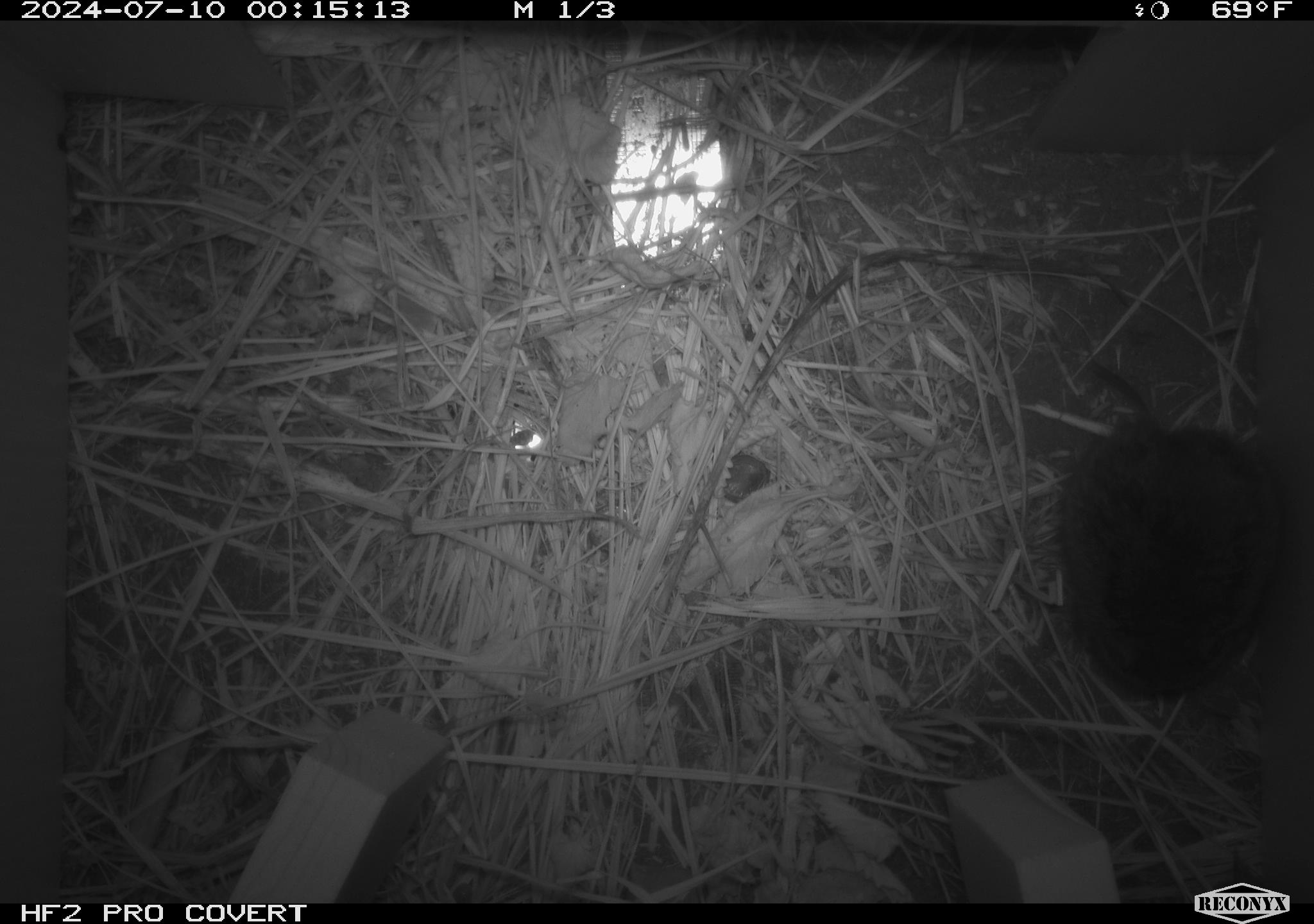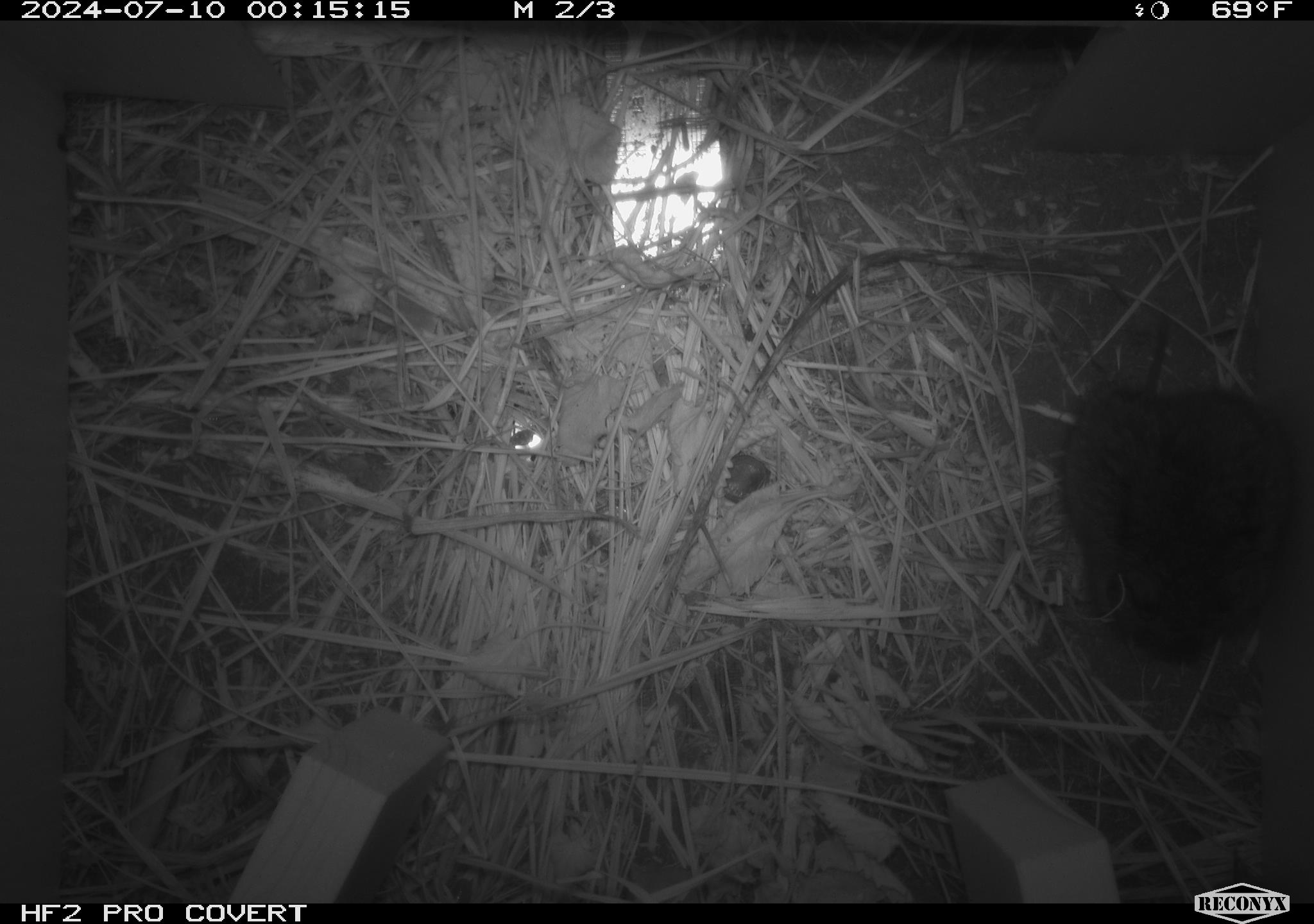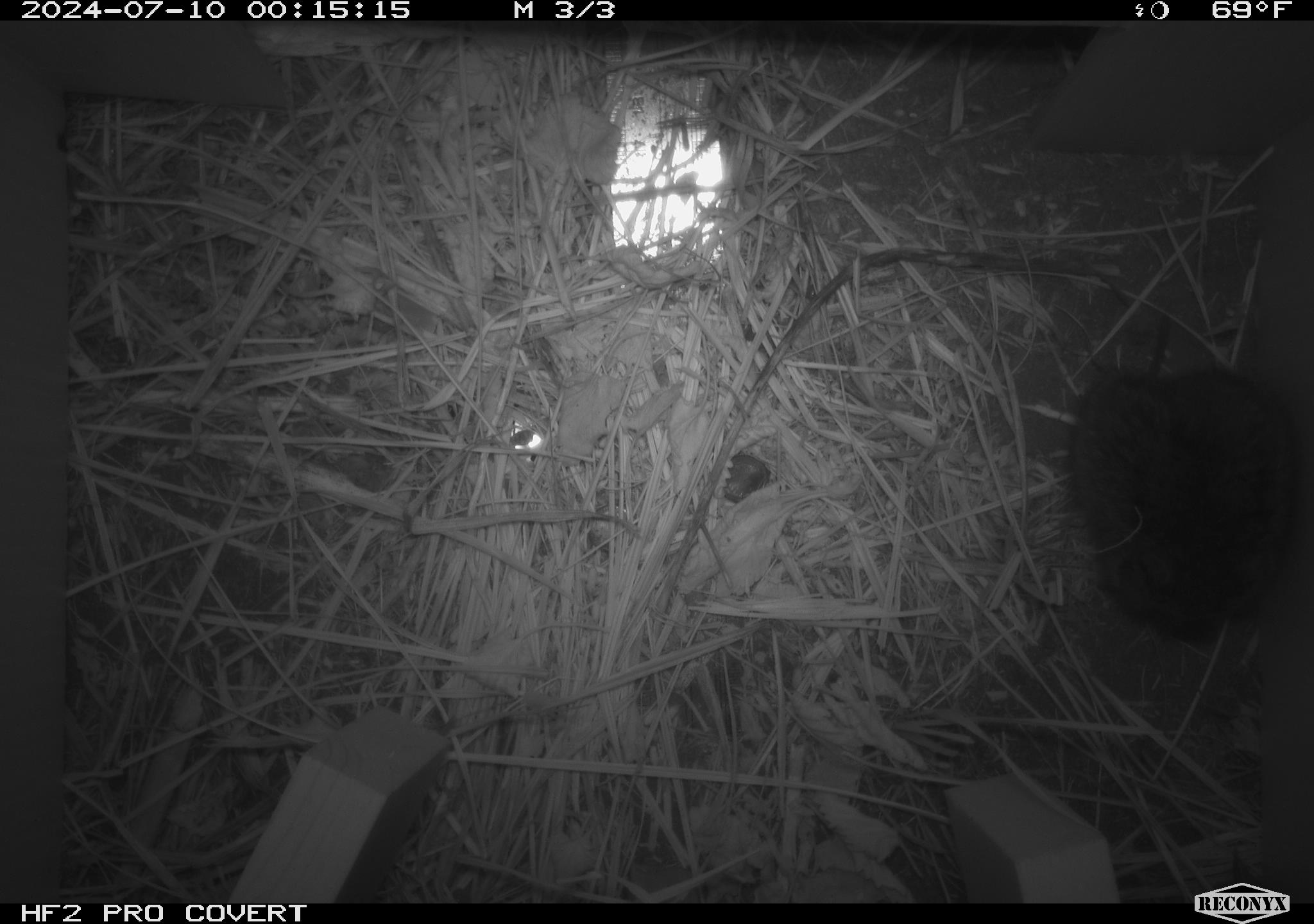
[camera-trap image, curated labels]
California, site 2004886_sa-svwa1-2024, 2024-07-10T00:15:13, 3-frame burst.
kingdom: Animalia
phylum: Chordata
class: Mammalia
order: Rodentia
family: Cricetidae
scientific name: Arvicolinae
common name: voles, lemmings, and muskrats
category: arvicolinae subfamily